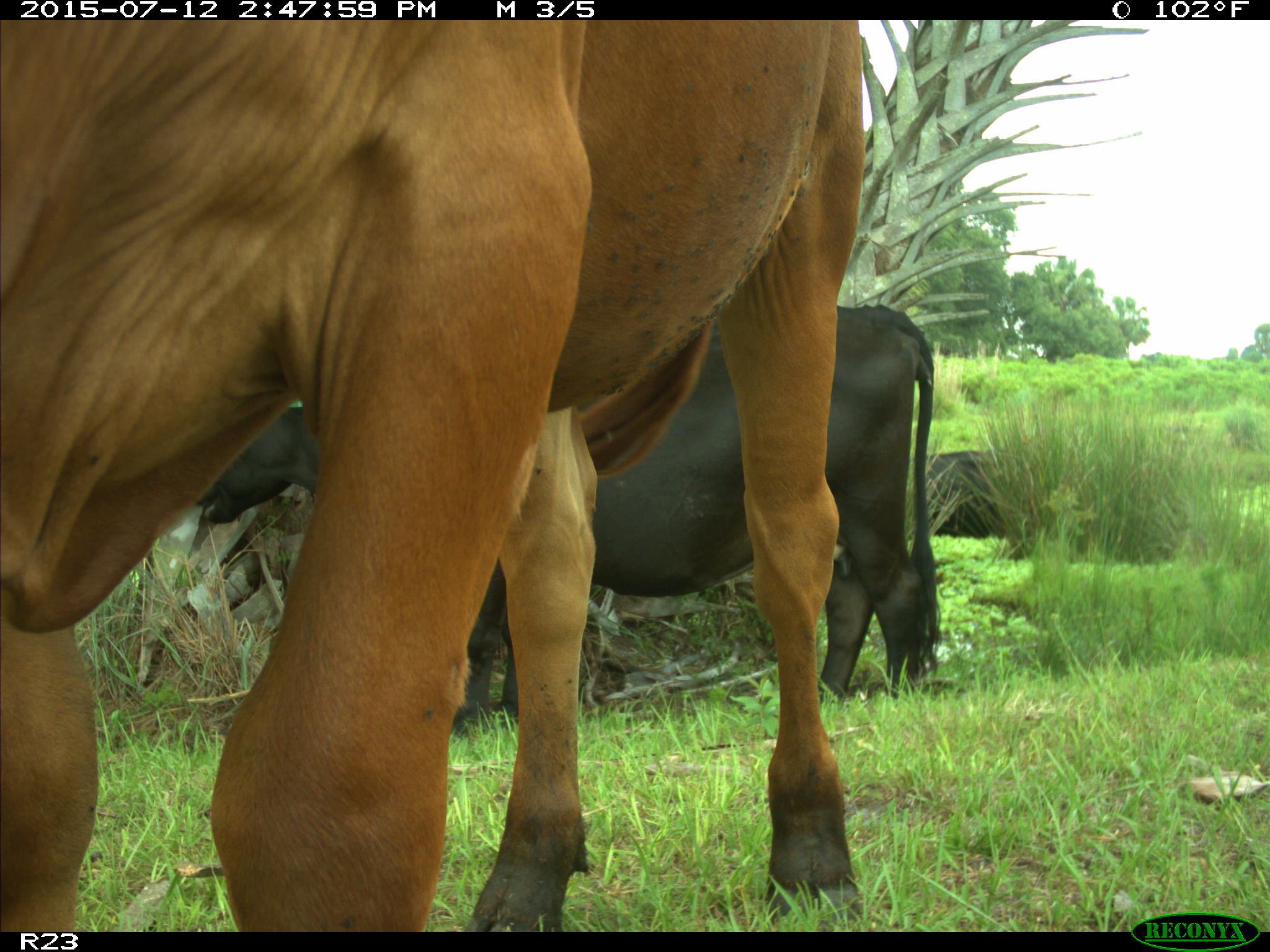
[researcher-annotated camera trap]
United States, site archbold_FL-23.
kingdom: Animalia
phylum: Chordata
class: Mammalia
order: Artiodactyla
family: Bovidae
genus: Bos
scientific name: Bos taurus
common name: domestic cow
Bos taurus (domestic cow).